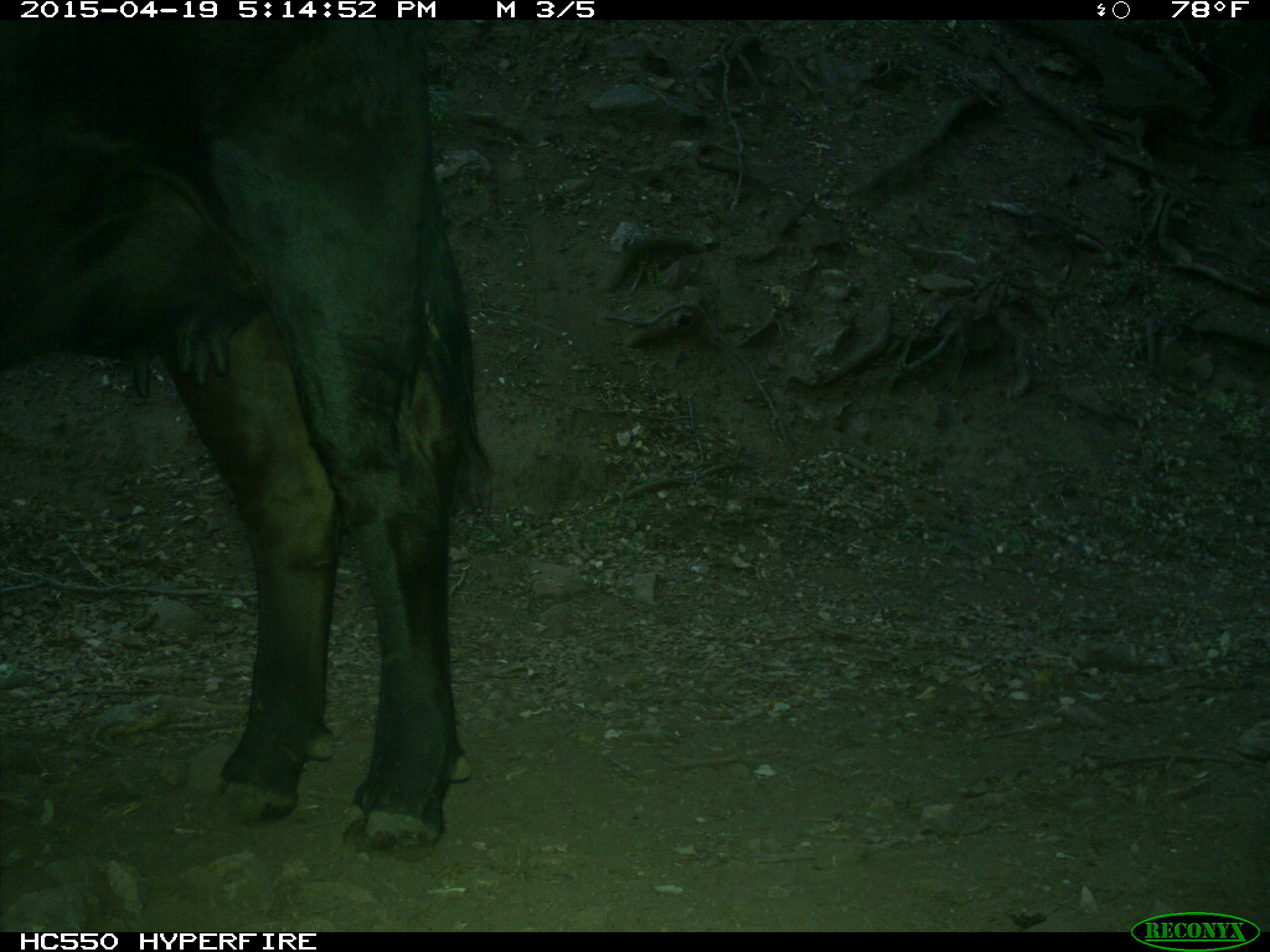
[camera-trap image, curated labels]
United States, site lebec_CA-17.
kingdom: Animalia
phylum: Chordata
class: Mammalia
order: Artiodactyla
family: Bovidae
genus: Bos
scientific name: Bos taurus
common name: domestic cow